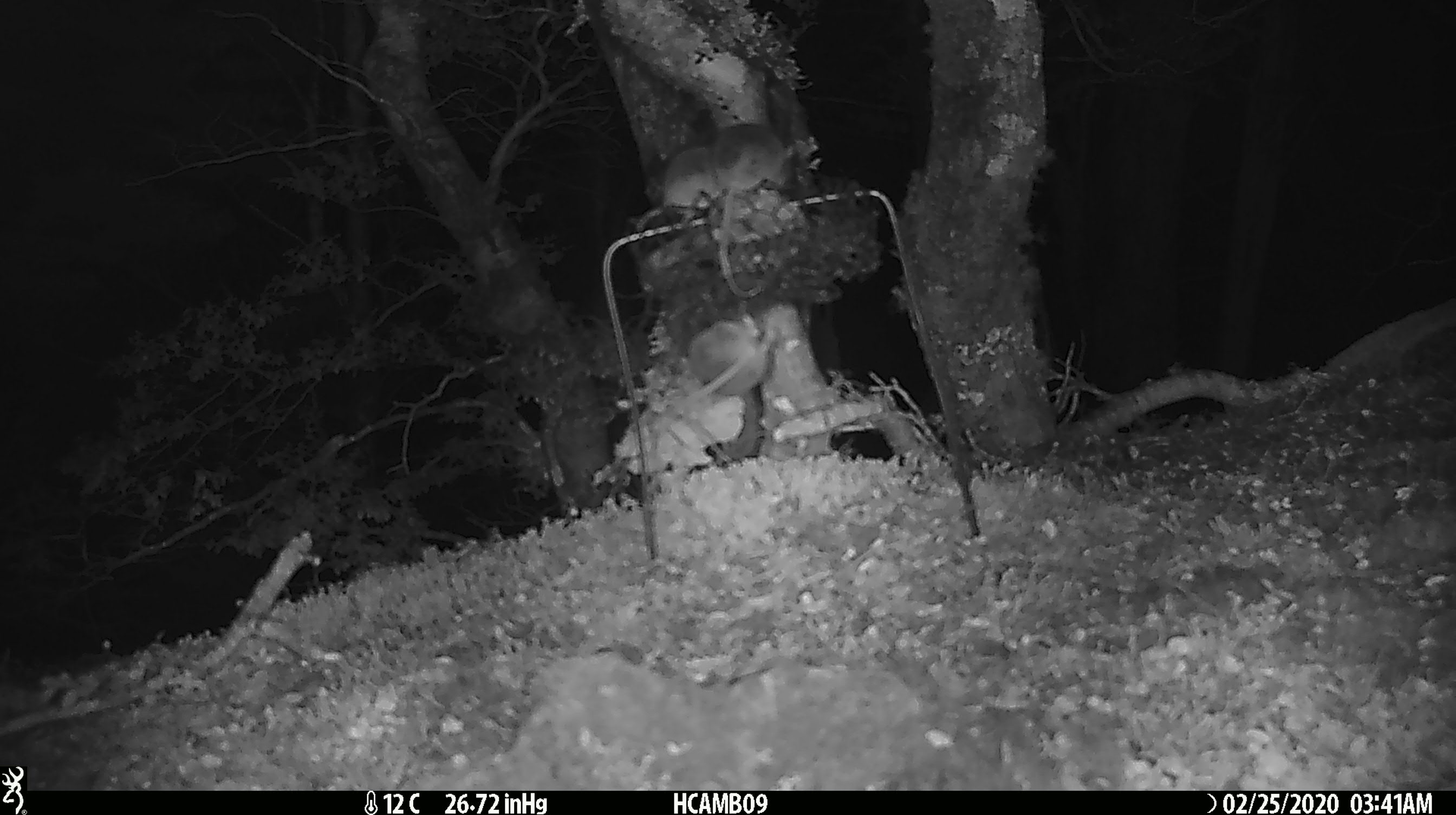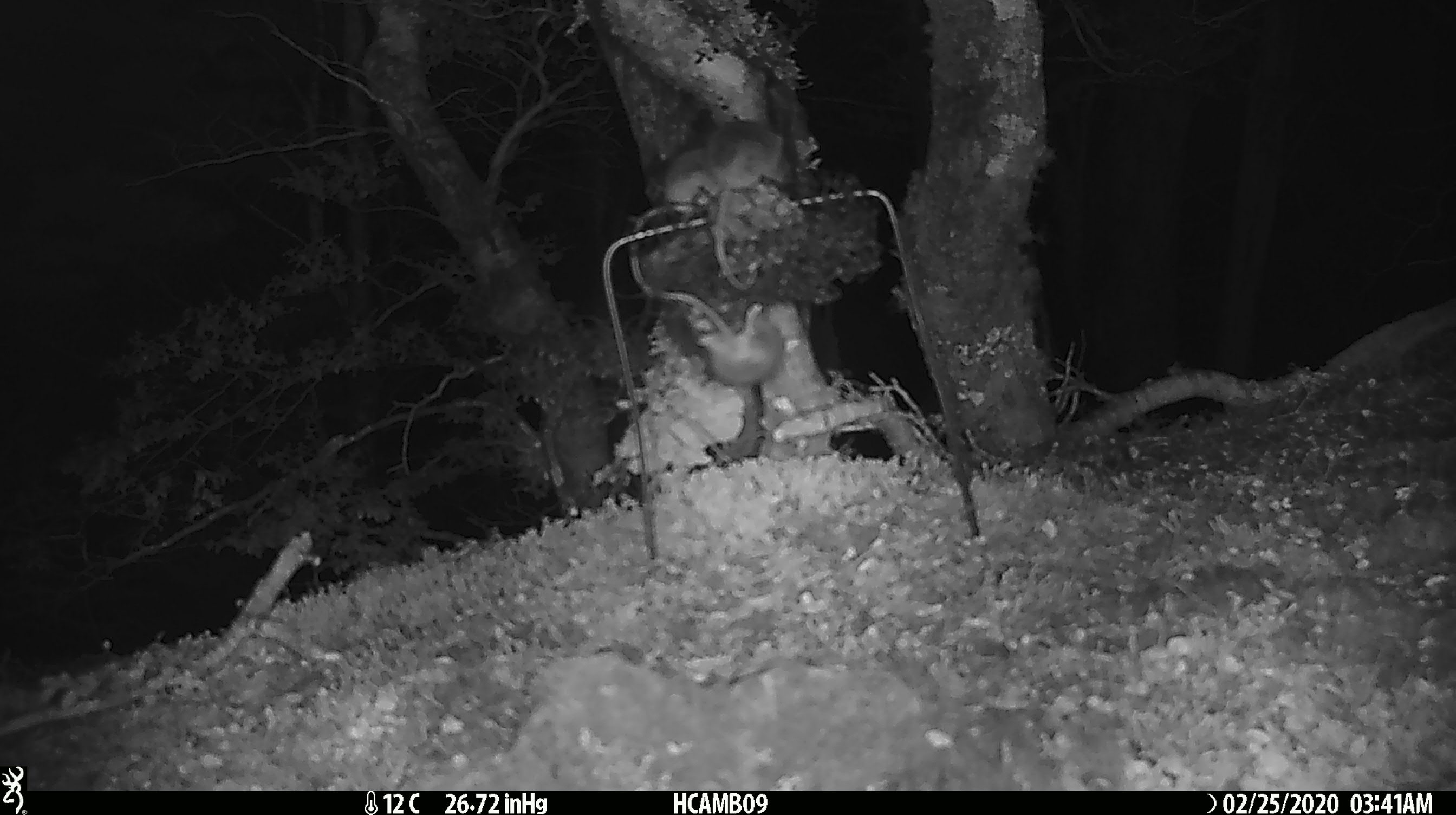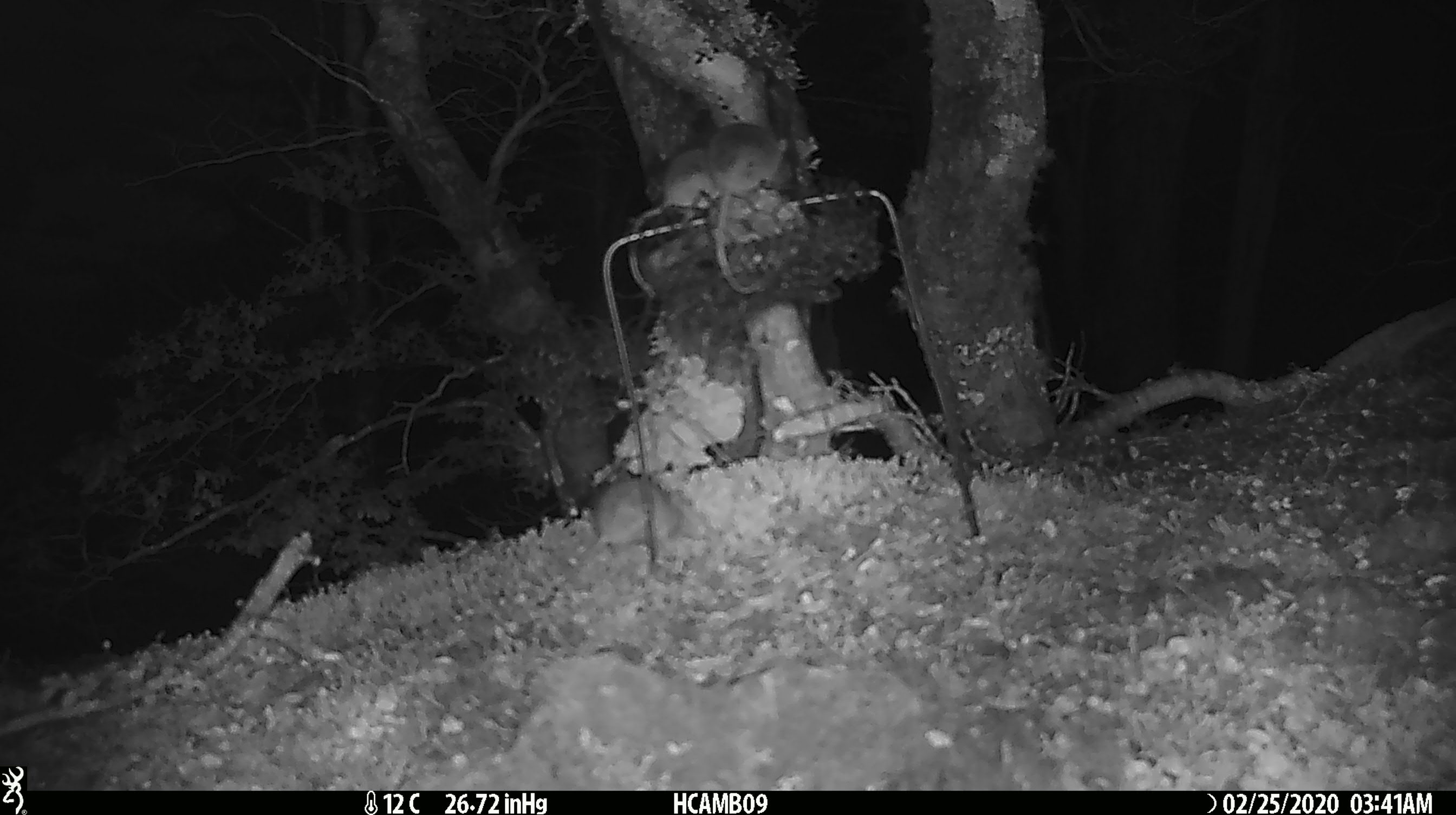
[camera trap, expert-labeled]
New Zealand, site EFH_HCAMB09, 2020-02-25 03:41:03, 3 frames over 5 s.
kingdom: Animalia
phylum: Chordata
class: Mammalia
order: Rodentia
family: Muridae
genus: Mus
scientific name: Mus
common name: mouse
Mouse (Mus).